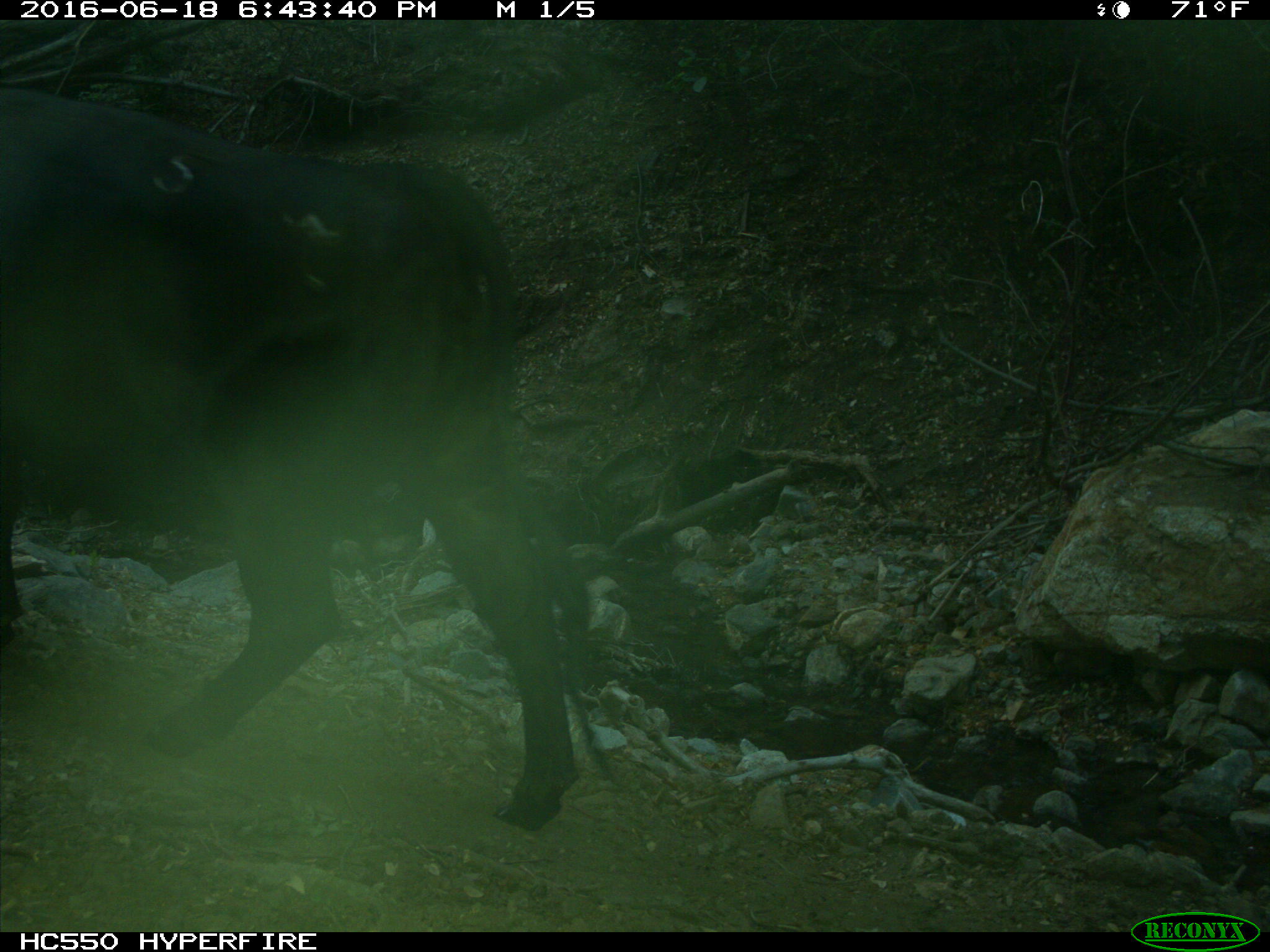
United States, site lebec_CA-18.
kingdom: Animalia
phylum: Chordata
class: Mammalia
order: Artiodactyla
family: Bovidae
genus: Bos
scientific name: Bos taurus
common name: domestic cow